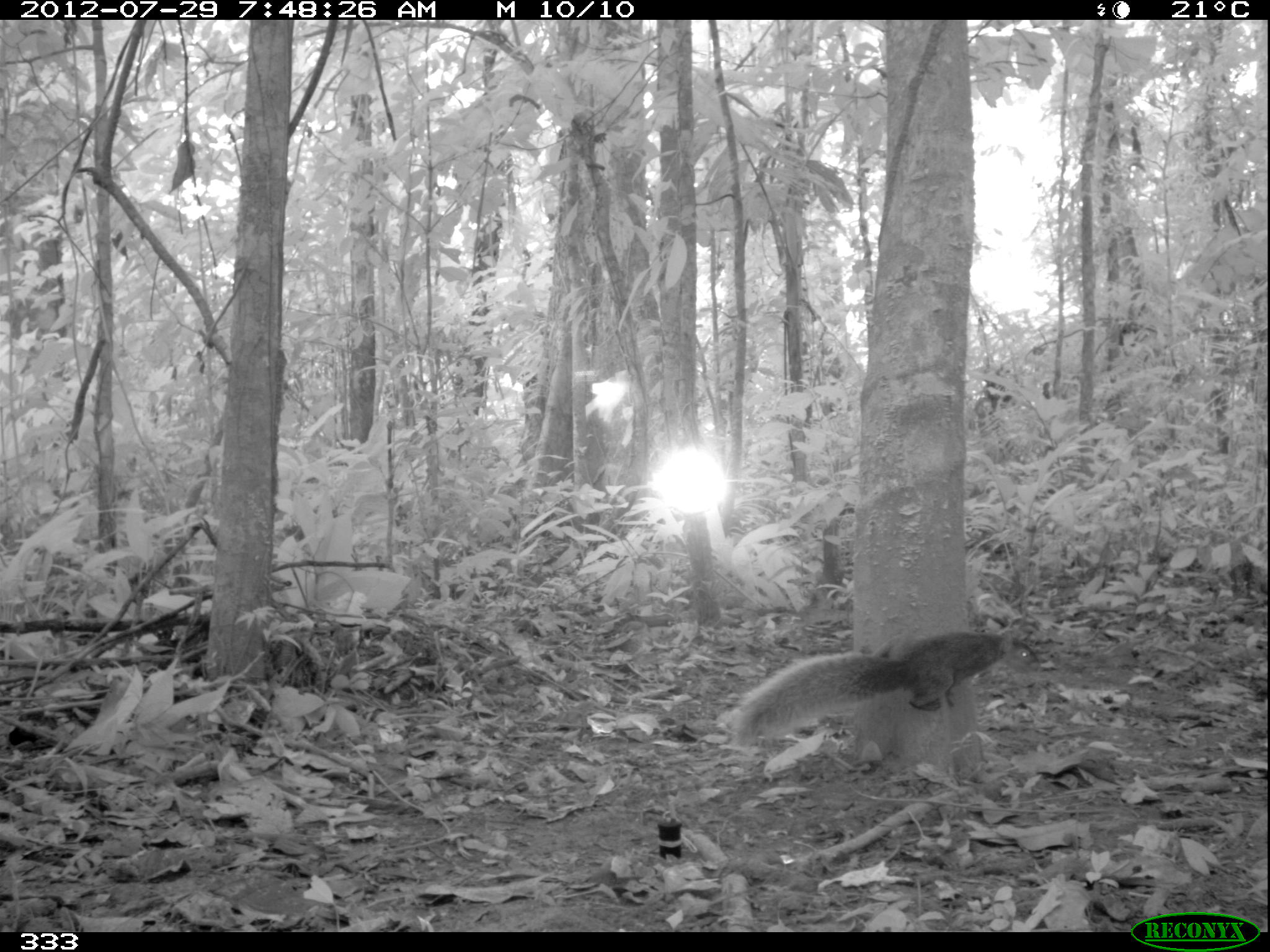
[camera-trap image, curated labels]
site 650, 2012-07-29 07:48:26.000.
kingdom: Animalia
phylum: Chordata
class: Mammalia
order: Rodentia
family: Sciuridae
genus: Sciurus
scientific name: Sciurus spadiceus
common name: southern amazon red squirrel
Sciurus spadiceus (southern amazon red squirrel).